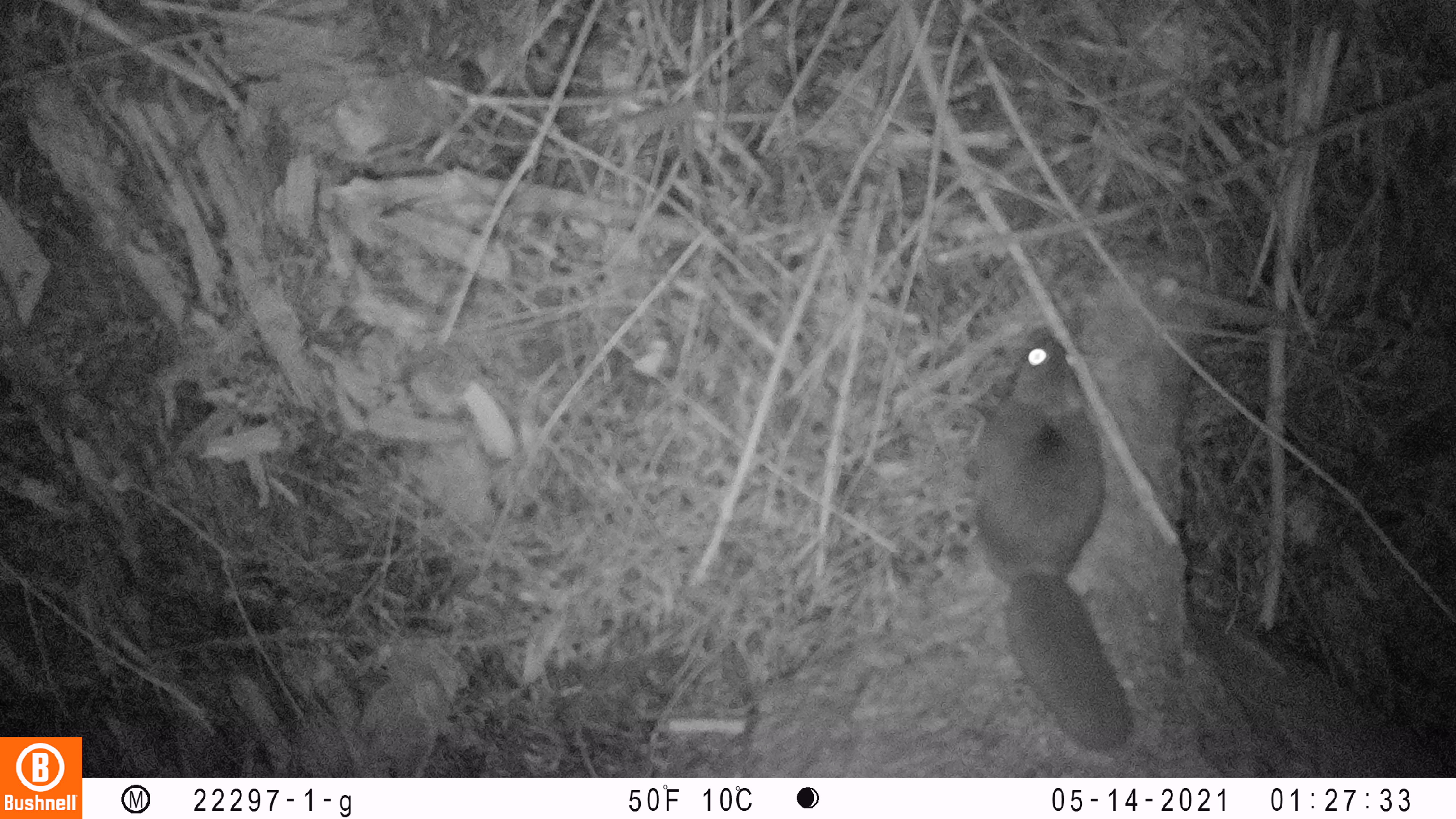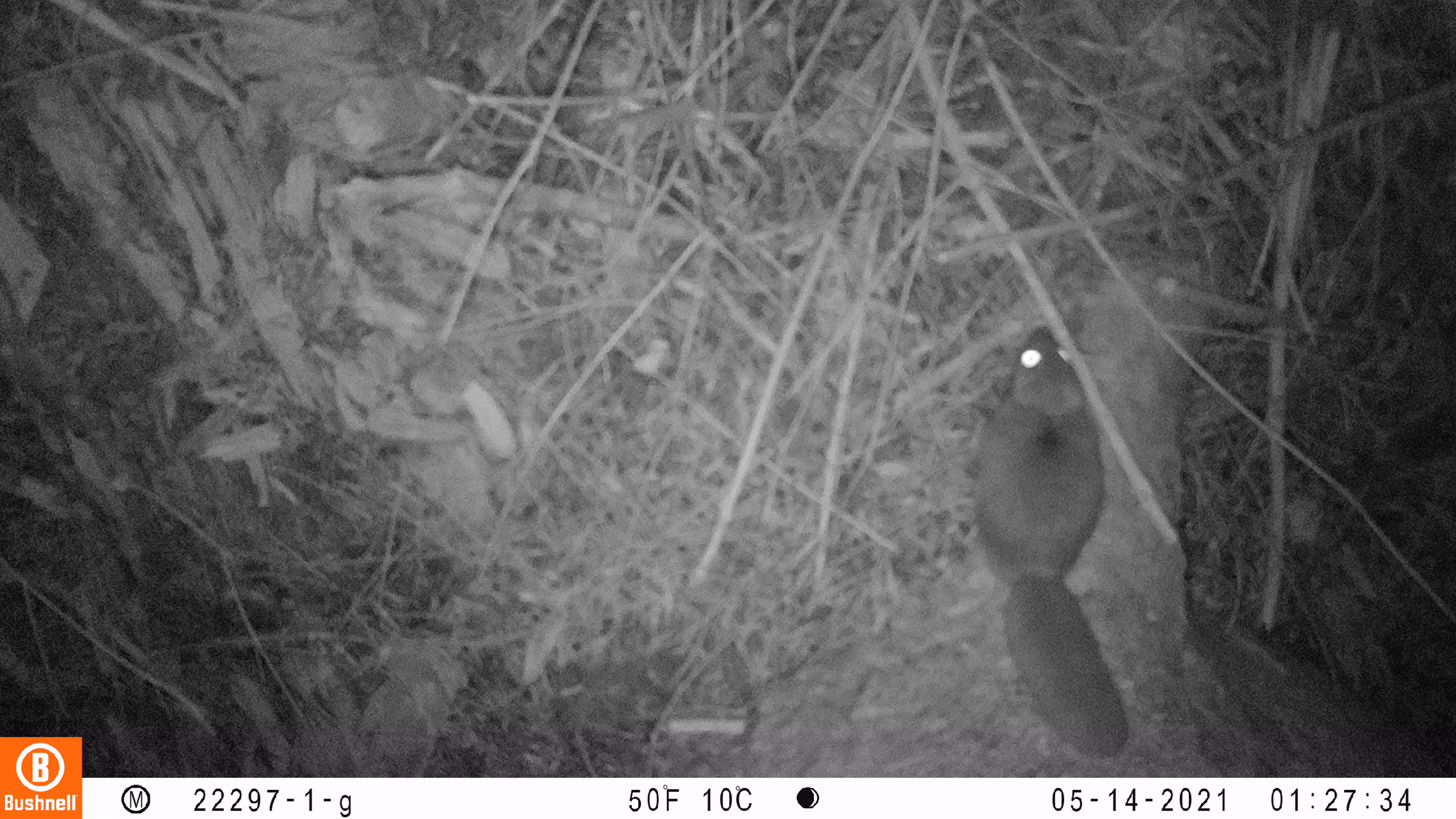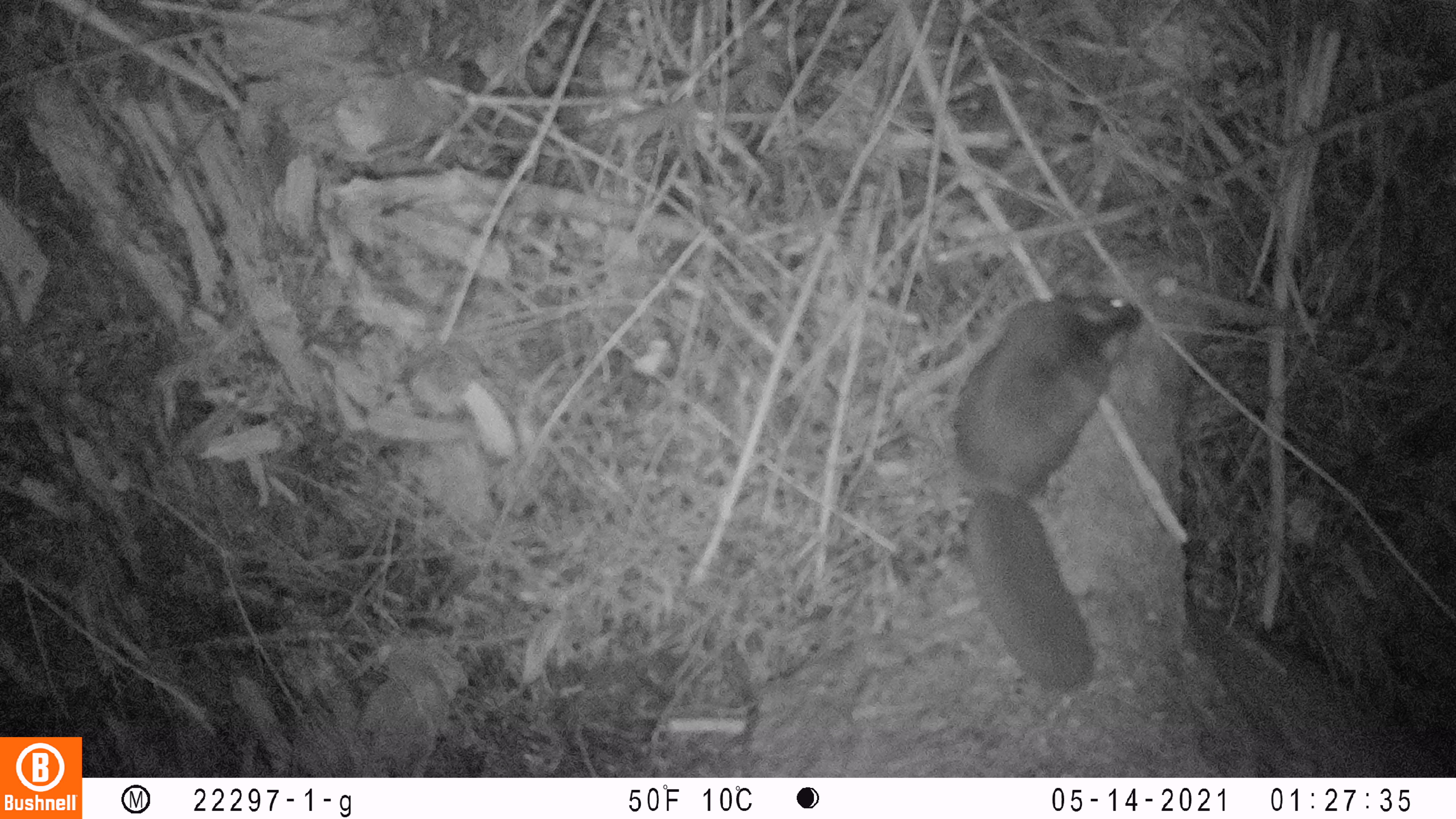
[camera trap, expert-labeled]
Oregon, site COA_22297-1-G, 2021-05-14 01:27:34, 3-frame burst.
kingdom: Animalia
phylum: Chordata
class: Mammalia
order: Rodentia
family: Sciuridae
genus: Glaucomys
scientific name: Glaucomys oregonensis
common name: humboldt's flying squirrel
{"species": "humboldt's flying squirrel (Glaucomys oregonensis)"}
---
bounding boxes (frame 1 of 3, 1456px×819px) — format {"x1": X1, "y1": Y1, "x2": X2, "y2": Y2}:
humboldt's flying squirrel: {"x1": 943, "y1": 326, "x2": 1177, "y2": 761}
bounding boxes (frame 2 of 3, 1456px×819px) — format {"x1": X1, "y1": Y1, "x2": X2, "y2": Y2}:
humboldt's flying squirrel: {"x1": 944, "y1": 317, "x2": 1156, "y2": 768}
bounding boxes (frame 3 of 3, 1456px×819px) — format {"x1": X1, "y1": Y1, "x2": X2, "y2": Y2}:
humboldt's flying squirrel: {"x1": 937, "y1": 286, "x2": 1152, "y2": 700}